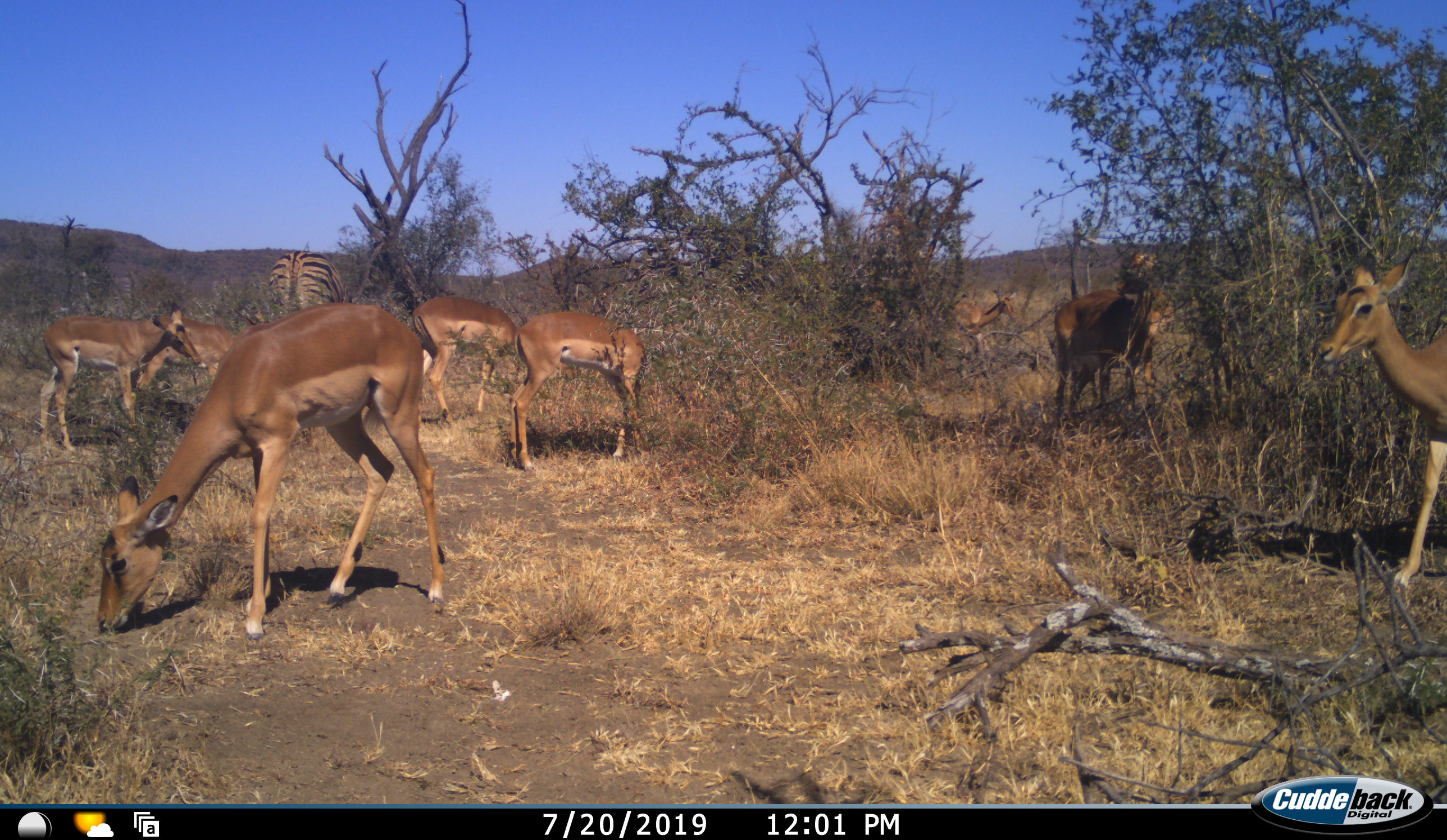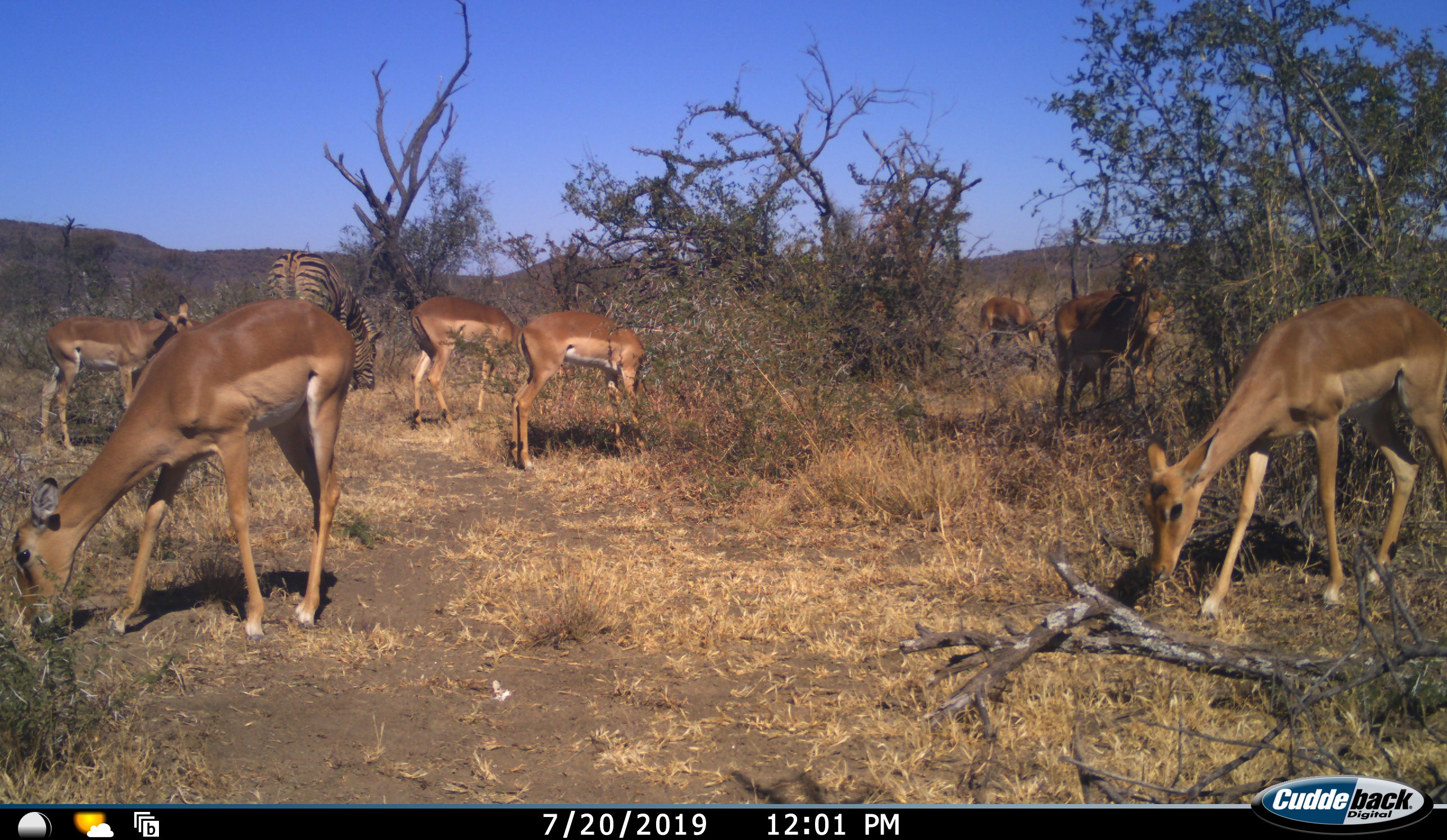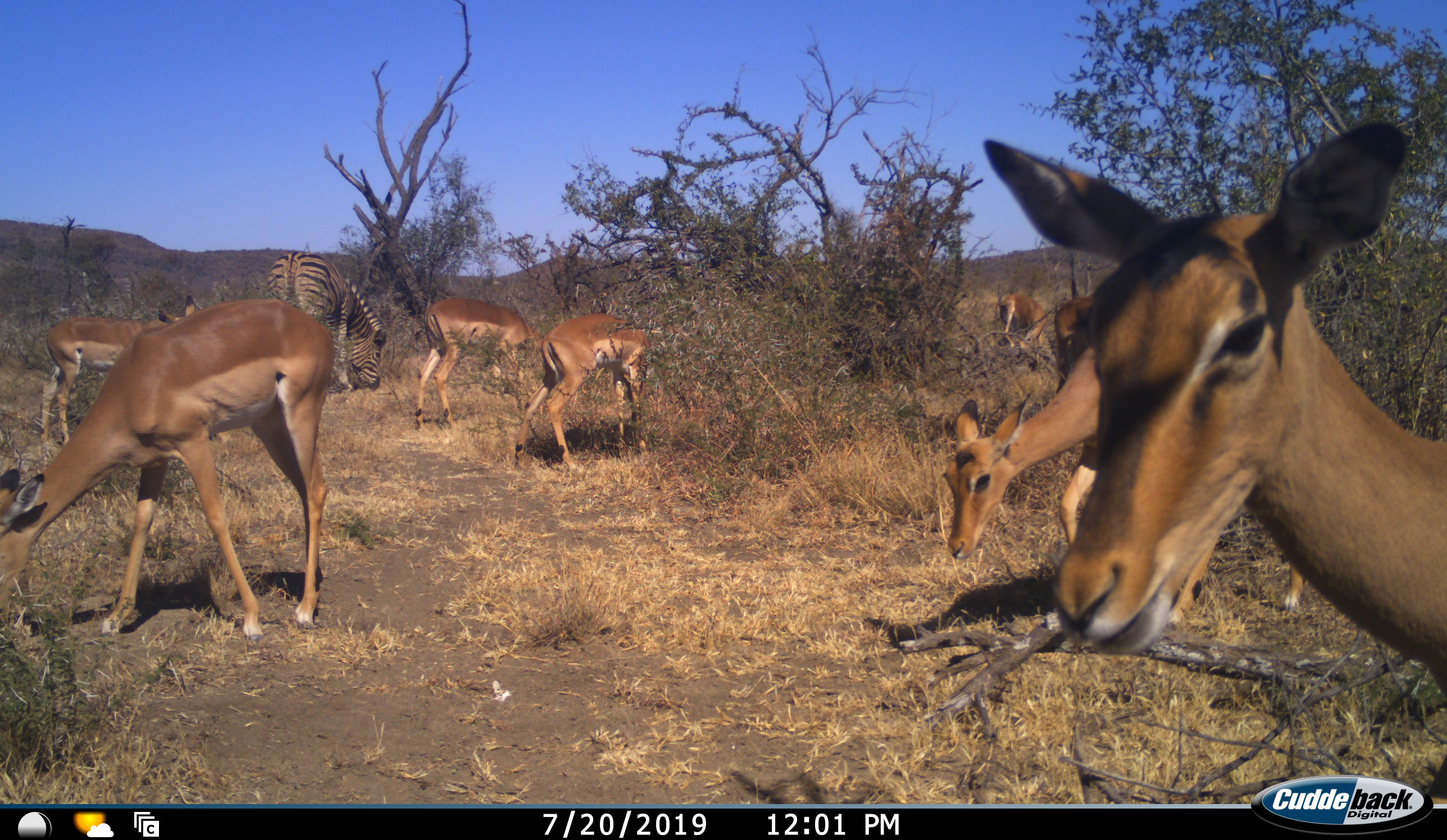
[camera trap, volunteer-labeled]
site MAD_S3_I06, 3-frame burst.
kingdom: Animalia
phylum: Chordata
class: Mammalia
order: Artiodactyla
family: Bovidae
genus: Aepyceros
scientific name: Aepyceros melampus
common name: impala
Impala (Aepyceros melampus), count 8. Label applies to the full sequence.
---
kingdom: Animalia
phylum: Chordata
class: Mammalia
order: Perissodactyla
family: Equidae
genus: Equus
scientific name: Equus quagga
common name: plains zebra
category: zebraplains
Zebraplains (plains zebra) (Equus quagga), count 1. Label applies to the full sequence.